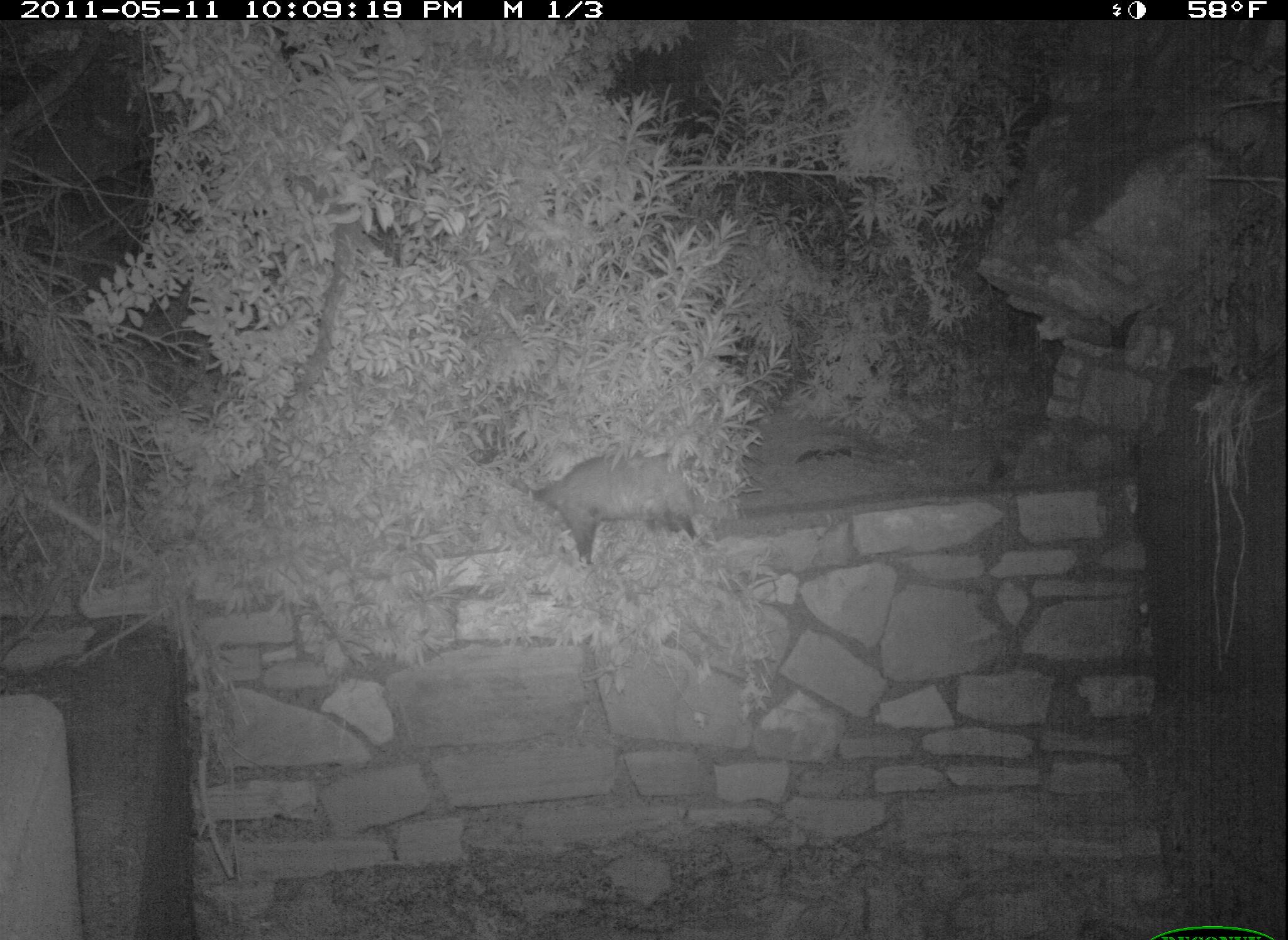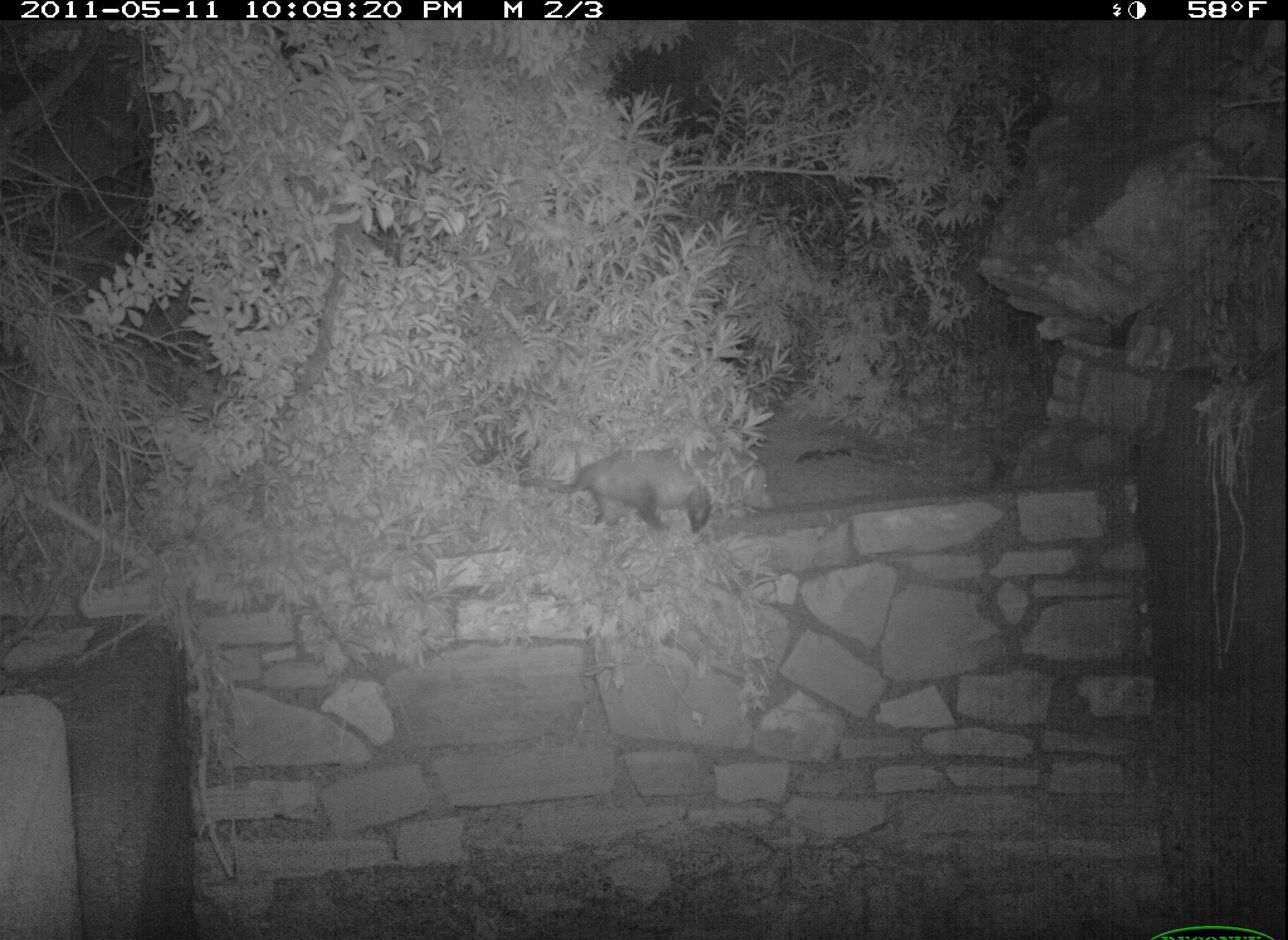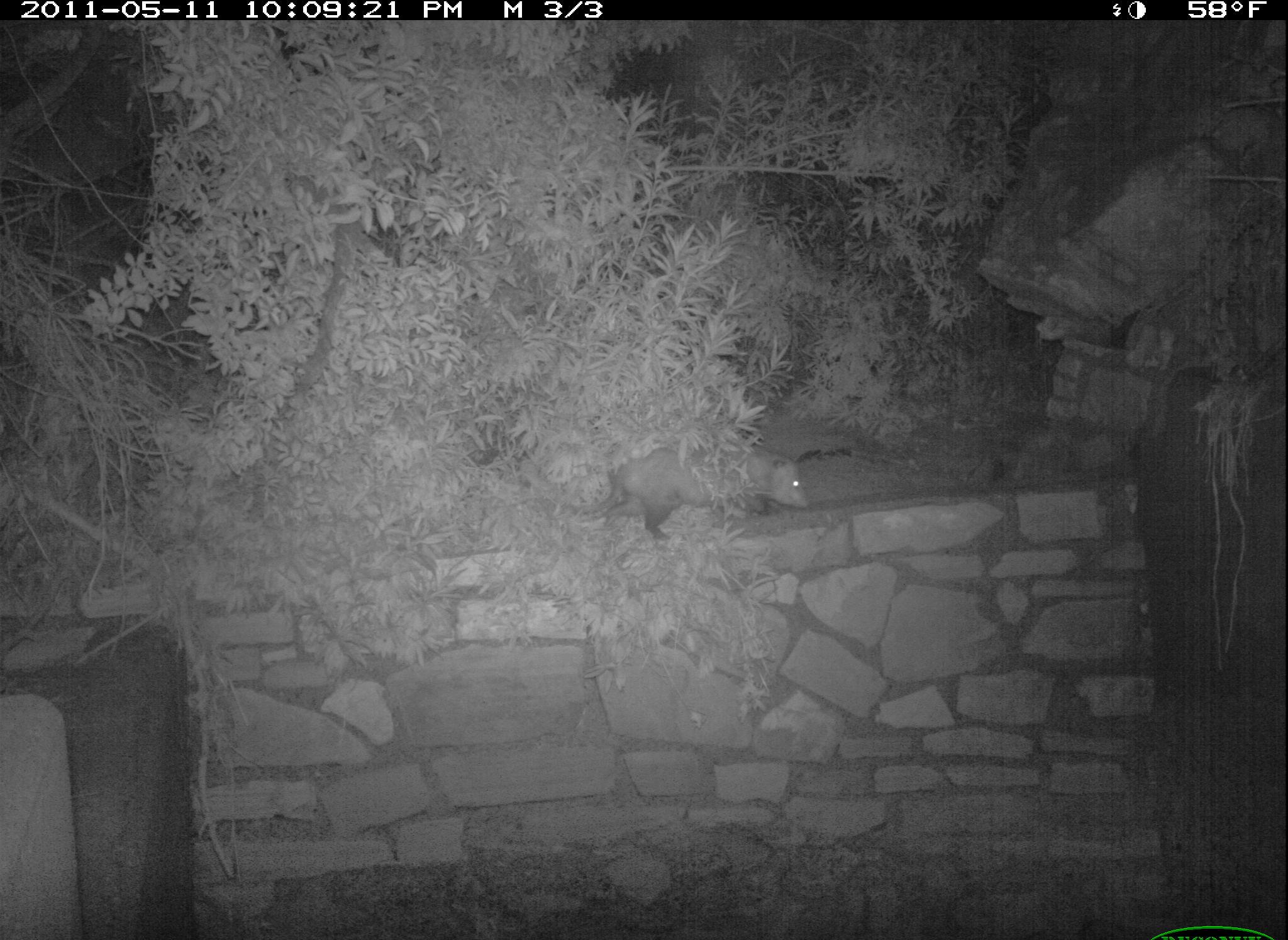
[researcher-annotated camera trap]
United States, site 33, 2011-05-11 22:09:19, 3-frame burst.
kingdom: Animalia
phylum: Chordata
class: Mammalia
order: Didelphimorphia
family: Didelphidae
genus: Didelphis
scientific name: Didelphis virginiana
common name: virginia opossum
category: opossum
Opossum (virginia opossum) (Didelphis virginiana).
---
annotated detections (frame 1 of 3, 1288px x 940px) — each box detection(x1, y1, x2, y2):
opossum: detection(509, 437, 768, 573)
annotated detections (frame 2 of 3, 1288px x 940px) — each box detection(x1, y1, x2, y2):
opossum: detection(515, 432, 742, 554)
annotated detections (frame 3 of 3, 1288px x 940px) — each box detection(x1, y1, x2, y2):
opossum: detection(572, 435, 816, 541)